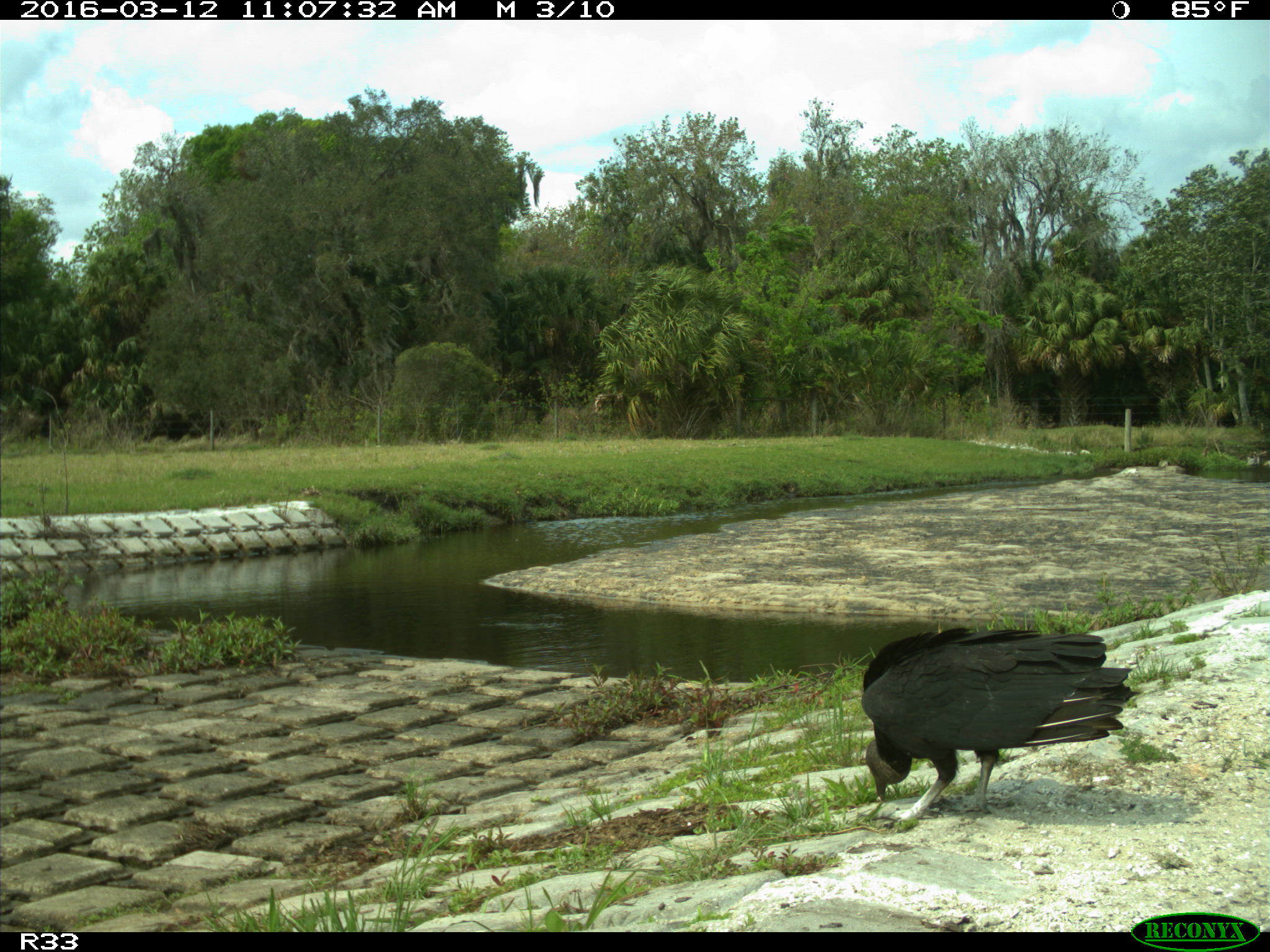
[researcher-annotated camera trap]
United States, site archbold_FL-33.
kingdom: Animalia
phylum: Chordata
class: Aves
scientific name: Aves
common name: birds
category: unidentified bird